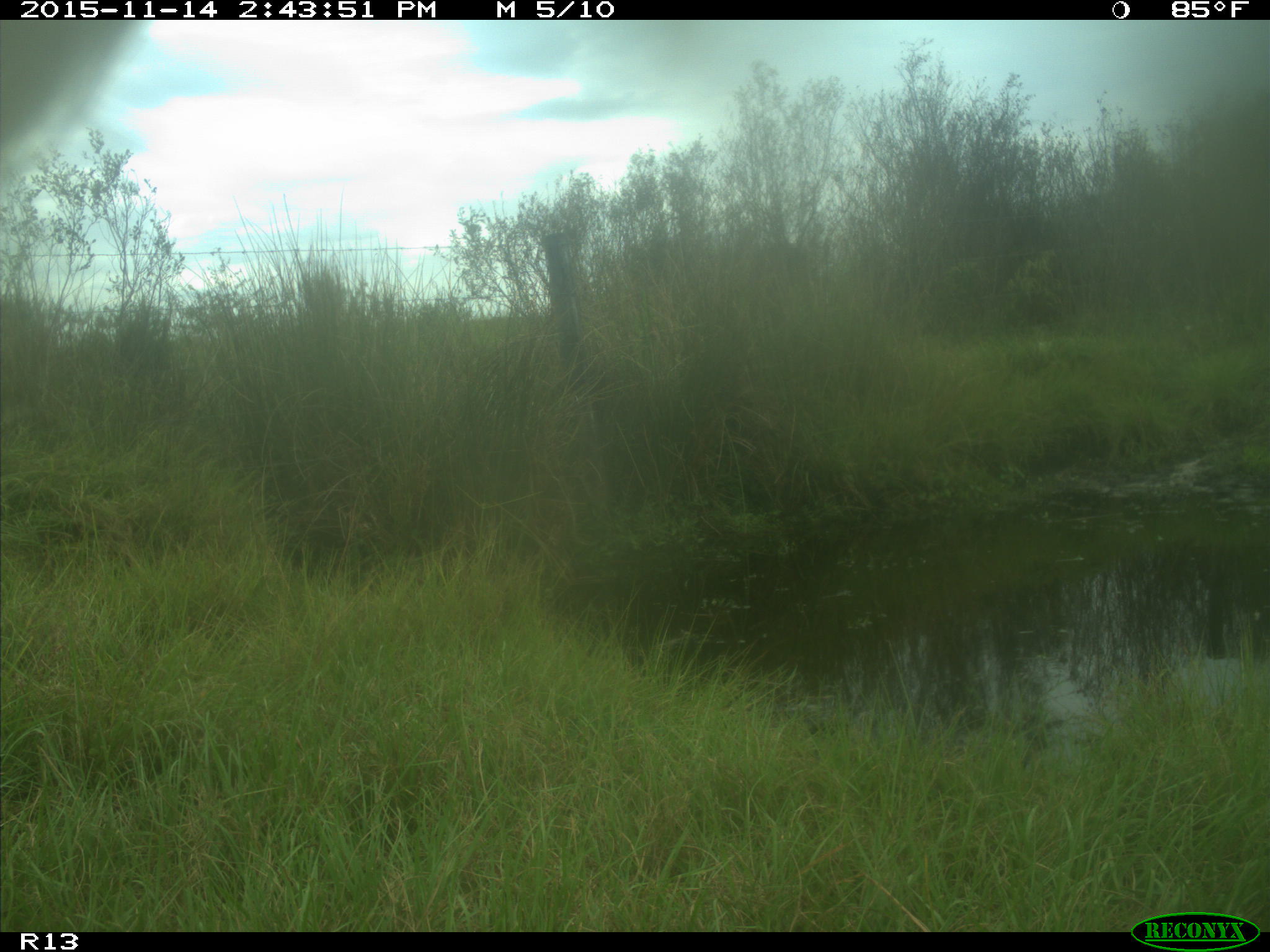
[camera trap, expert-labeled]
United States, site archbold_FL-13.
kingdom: Animalia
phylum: Chordata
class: Mammalia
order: Artiodactyla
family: Bovidae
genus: Bos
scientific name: Bos taurus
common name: domestic cow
Bos taurus (domestic cow).